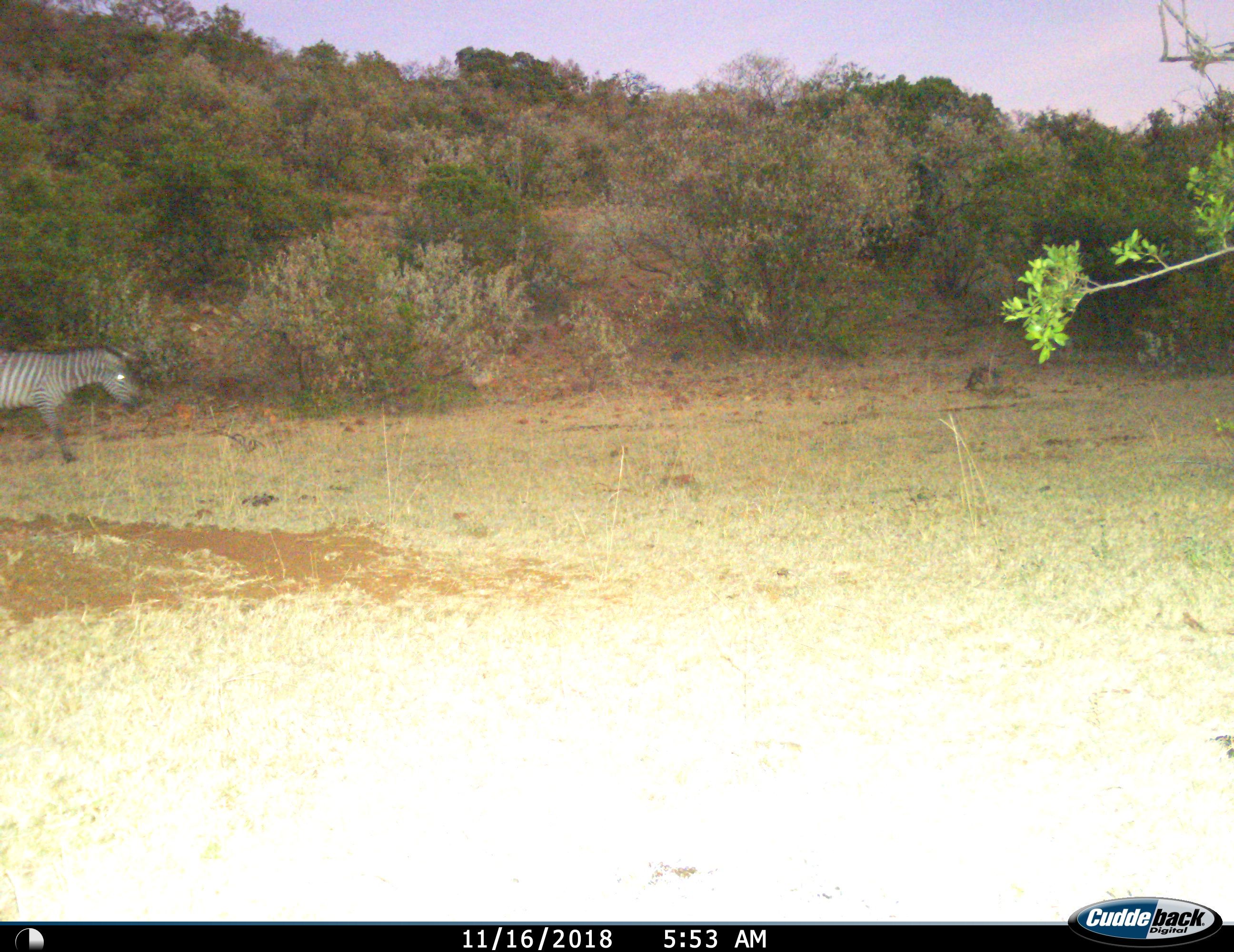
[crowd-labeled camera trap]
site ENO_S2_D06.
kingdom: Animalia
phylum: Chordata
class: Mammalia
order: Perissodactyla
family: Equidae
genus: Equus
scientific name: Equus quagga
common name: plains zebra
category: zebraplains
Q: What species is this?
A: Zebraplains (plains zebra) (Equus quagga).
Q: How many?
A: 1.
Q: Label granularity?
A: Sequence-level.